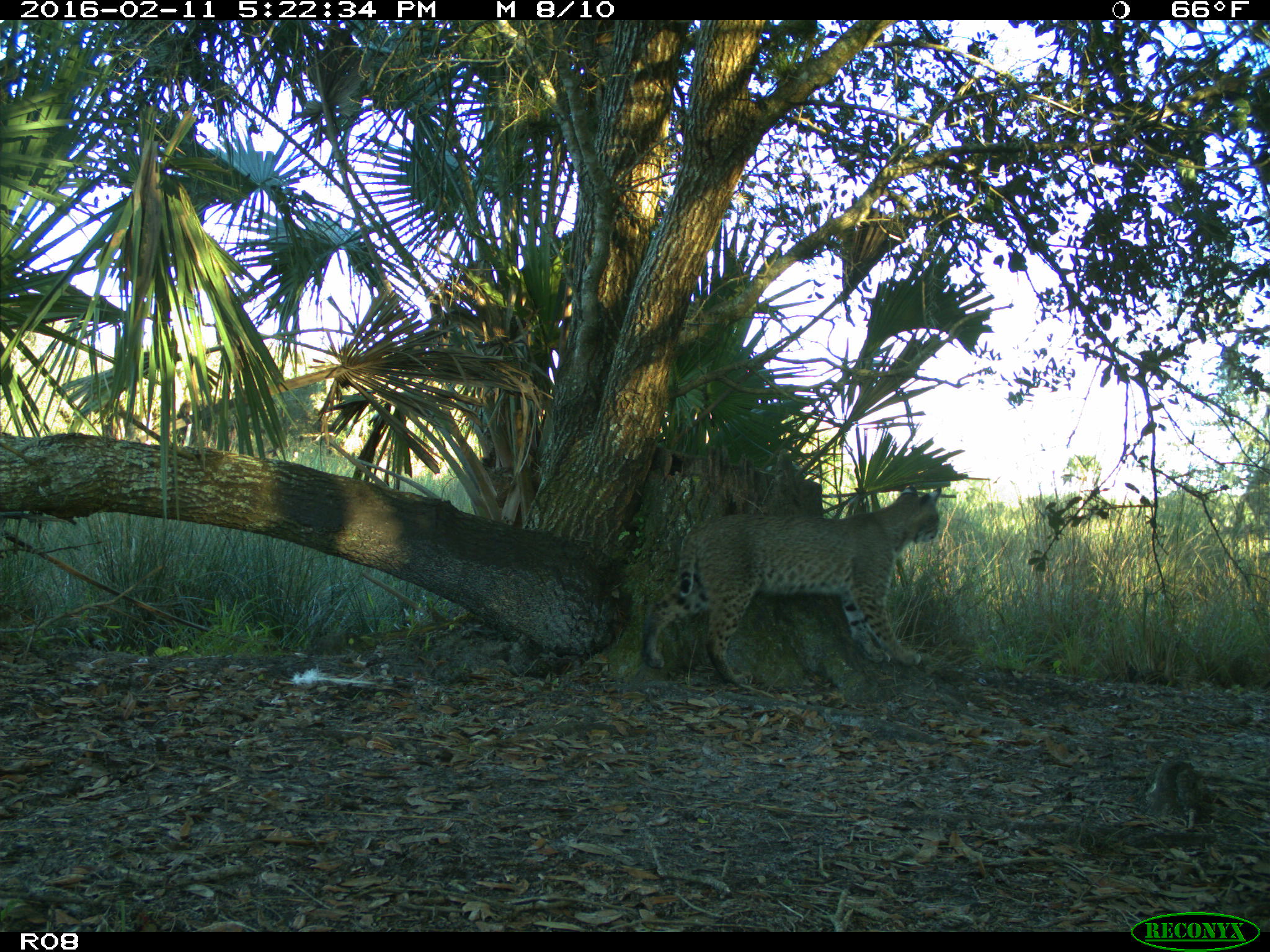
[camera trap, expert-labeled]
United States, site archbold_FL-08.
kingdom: Animalia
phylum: Chordata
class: Mammalia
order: Carnivora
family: Felidae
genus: Lynx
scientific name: Lynx rufus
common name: bobcat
Lynx rufus (bobcat).